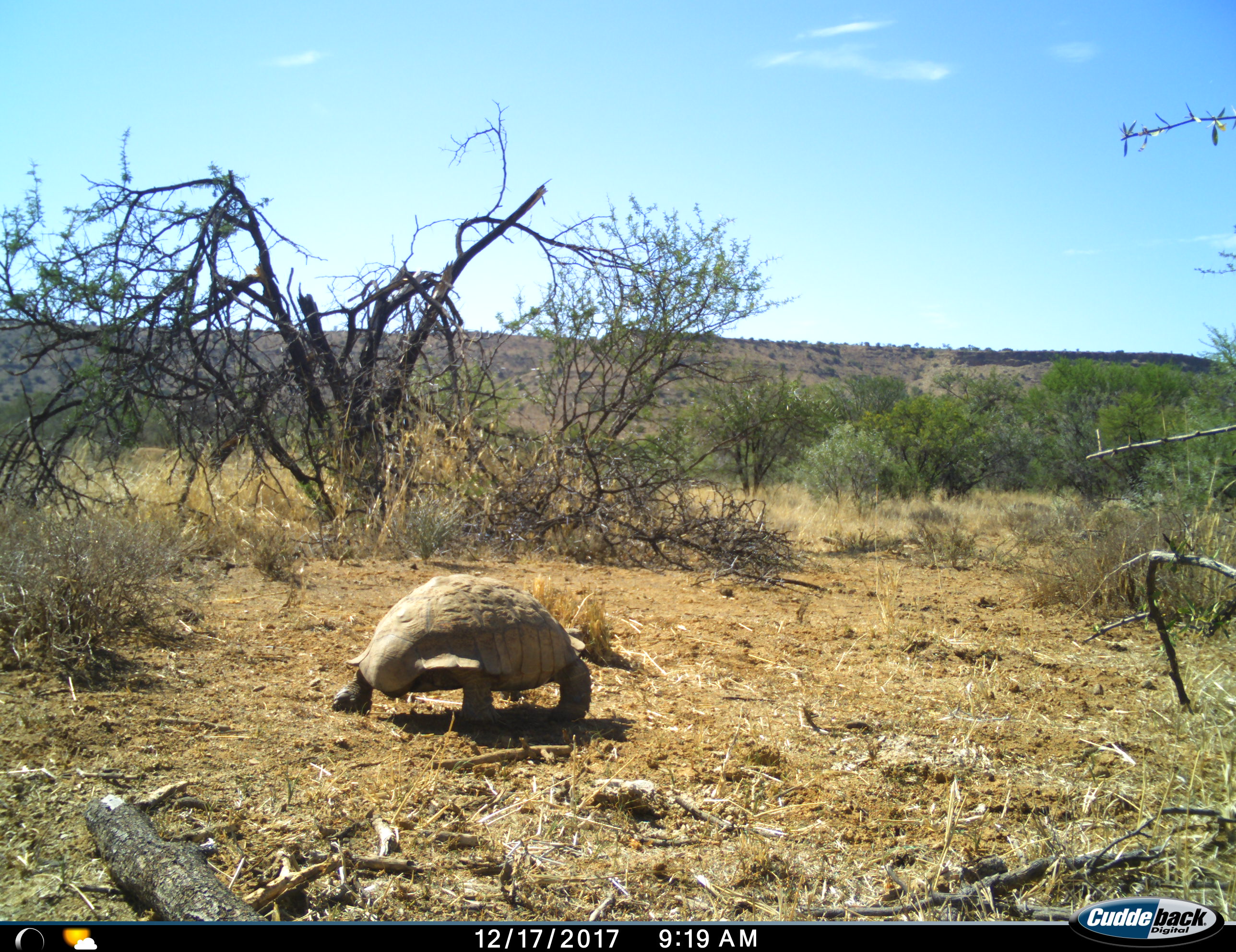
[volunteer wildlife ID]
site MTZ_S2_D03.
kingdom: Animalia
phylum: Chordata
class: Reptilia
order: Testudines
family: Testudinidae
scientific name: Testudinidae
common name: tortoise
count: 1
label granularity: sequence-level